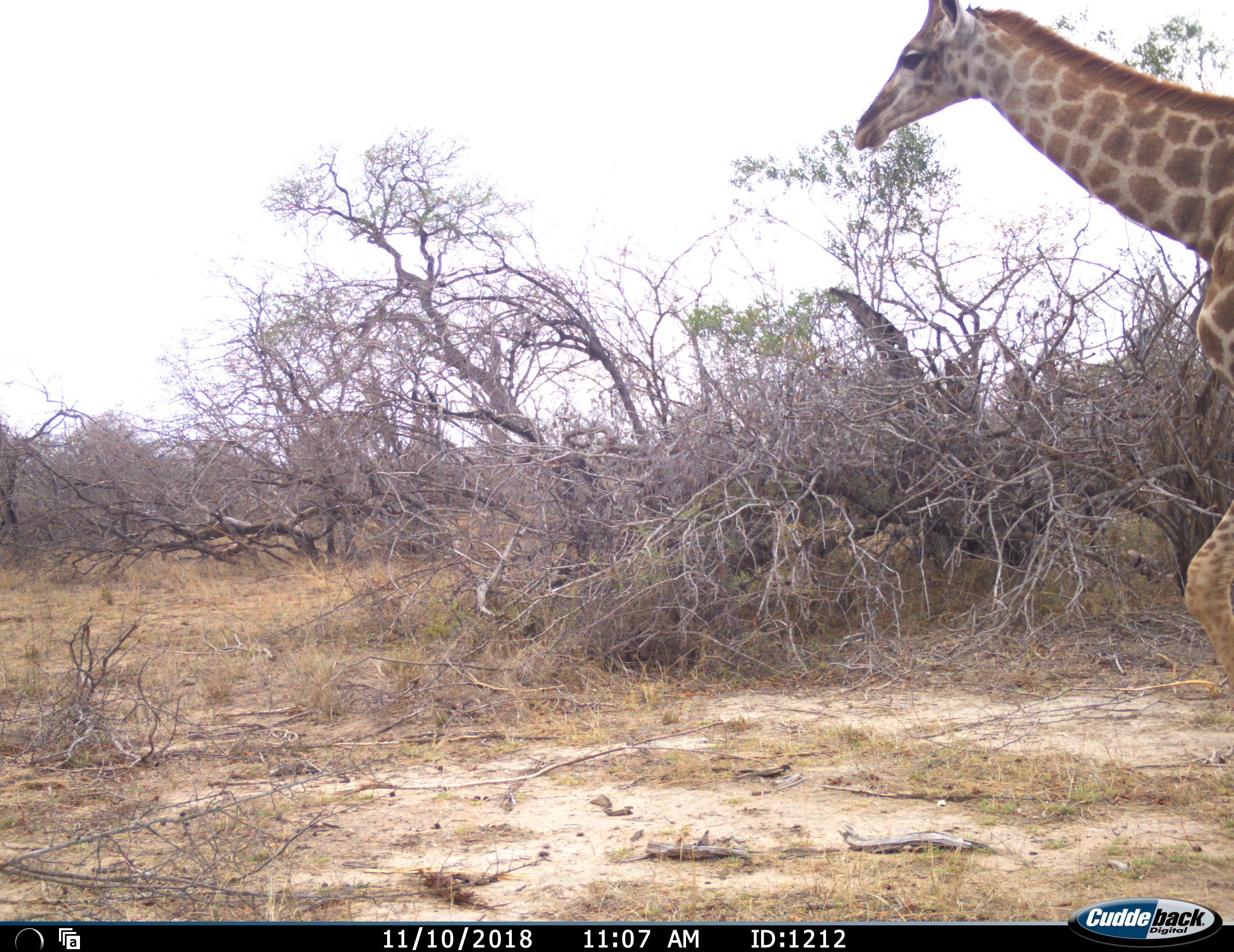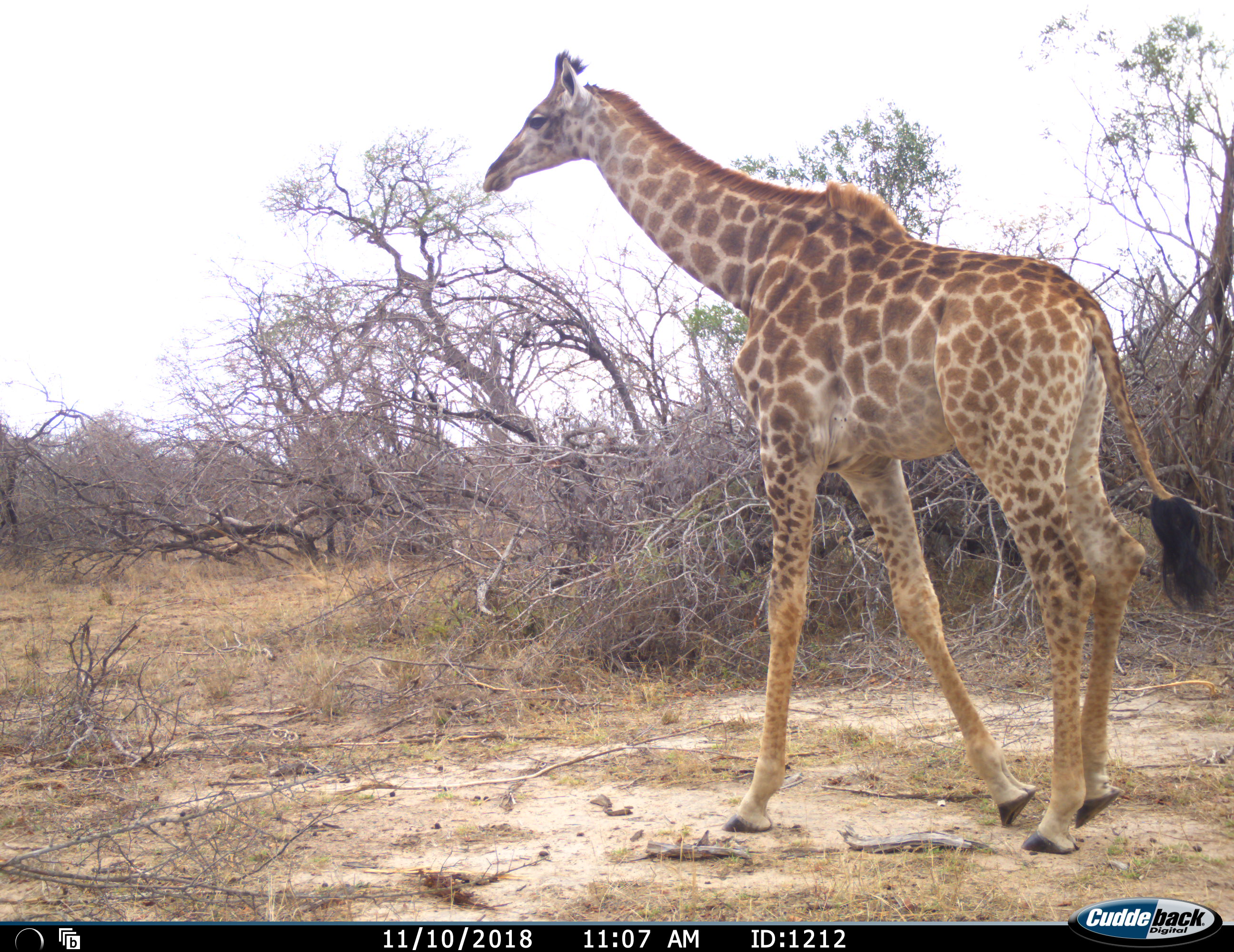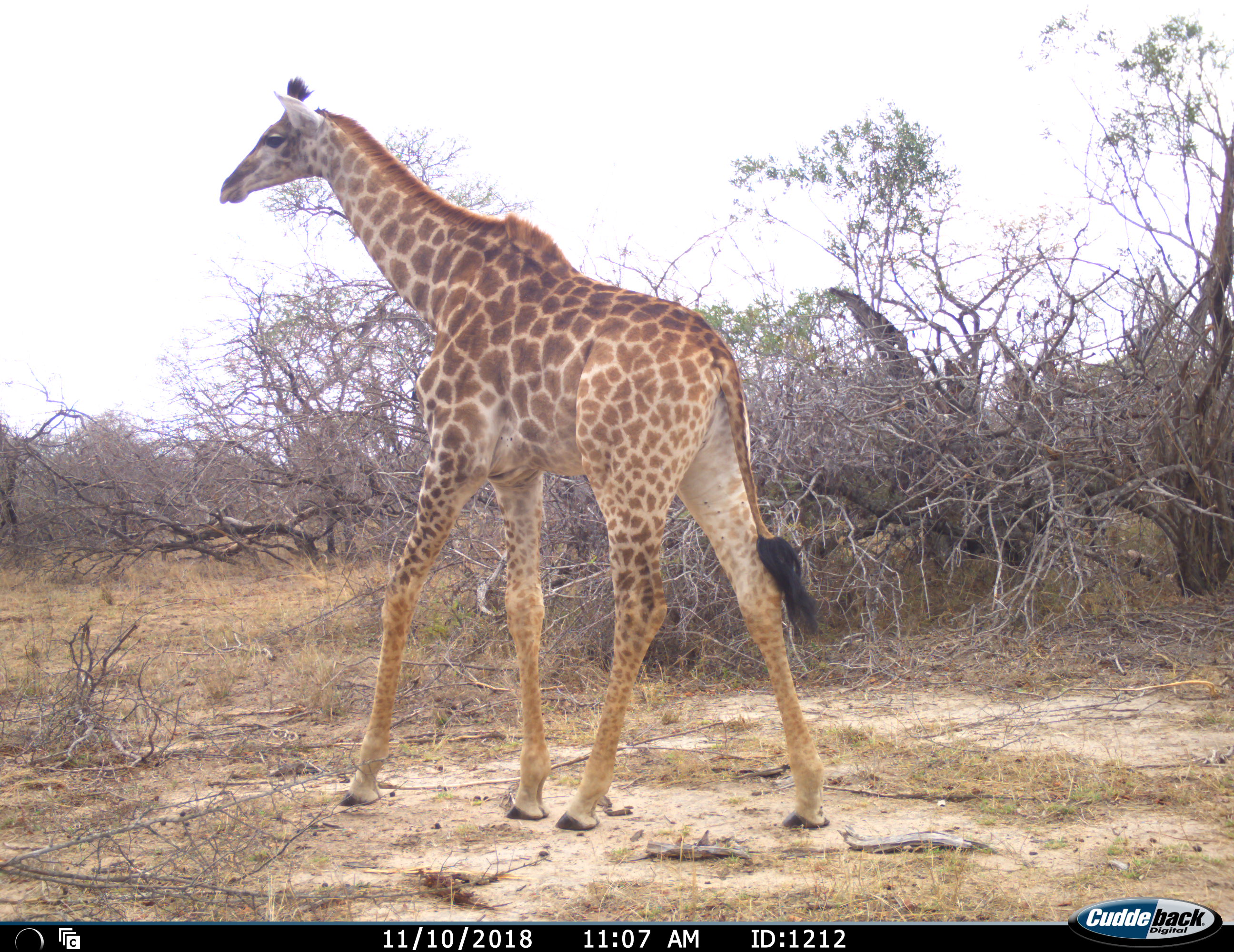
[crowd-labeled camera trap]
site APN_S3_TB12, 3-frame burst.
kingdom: Animalia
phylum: Chordata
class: Mammalia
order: Artiodactyla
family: Giraffidae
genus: Giraffa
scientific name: Giraffa camelopardalis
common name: giraffe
Giraffe (Giraffa camelopardalis), count 1. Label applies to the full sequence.